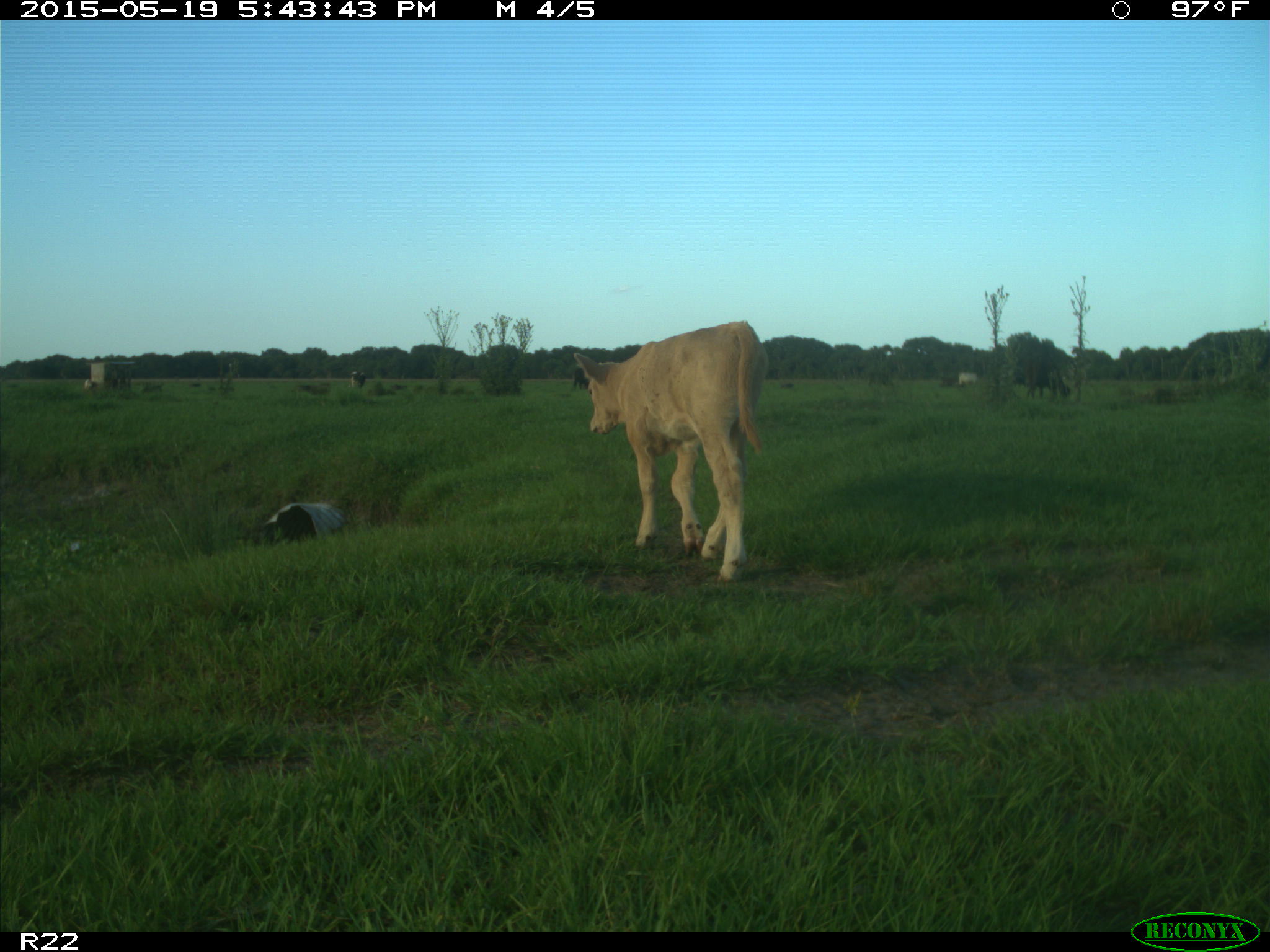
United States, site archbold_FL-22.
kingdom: Animalia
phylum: Chordata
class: Mammalia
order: Artiodactyla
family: Bovidae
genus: Bos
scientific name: Bos taurus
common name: domestic cow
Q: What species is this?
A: Bos taurus (domestic cow).